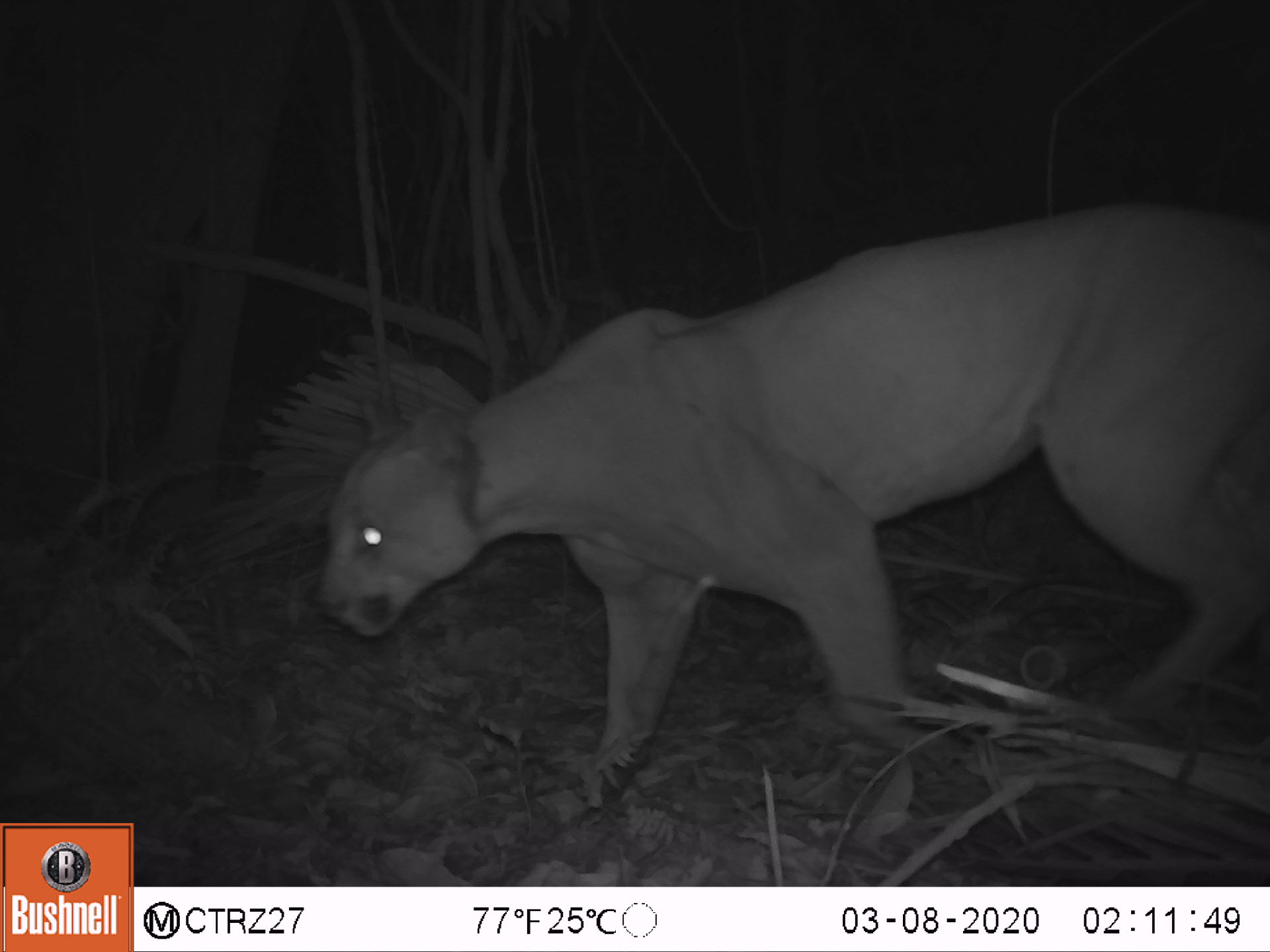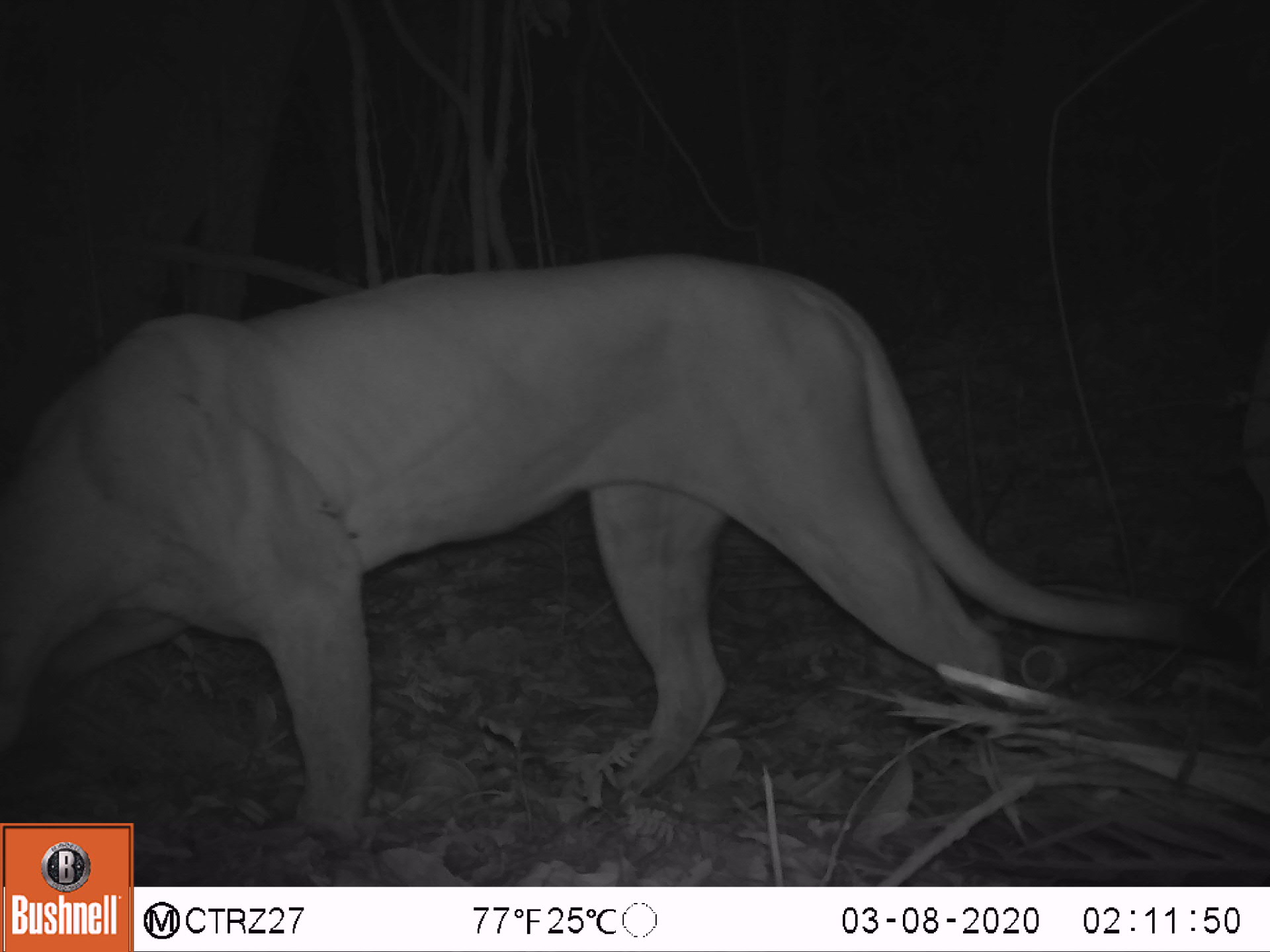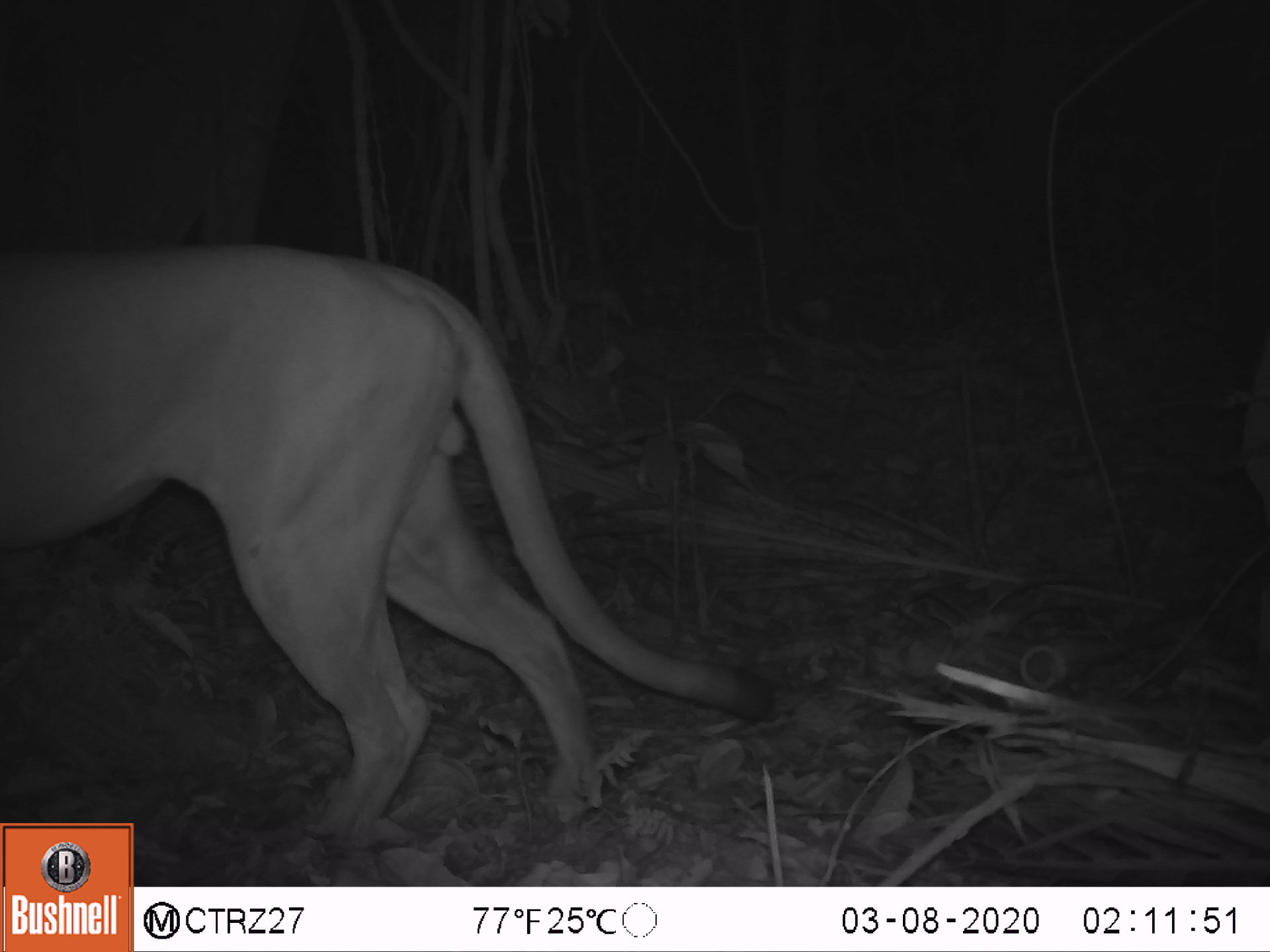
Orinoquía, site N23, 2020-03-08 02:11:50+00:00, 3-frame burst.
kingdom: Animalia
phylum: Chordata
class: Mammalia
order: Carnivora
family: Felidae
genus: Puma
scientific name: Puma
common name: puma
Puma.